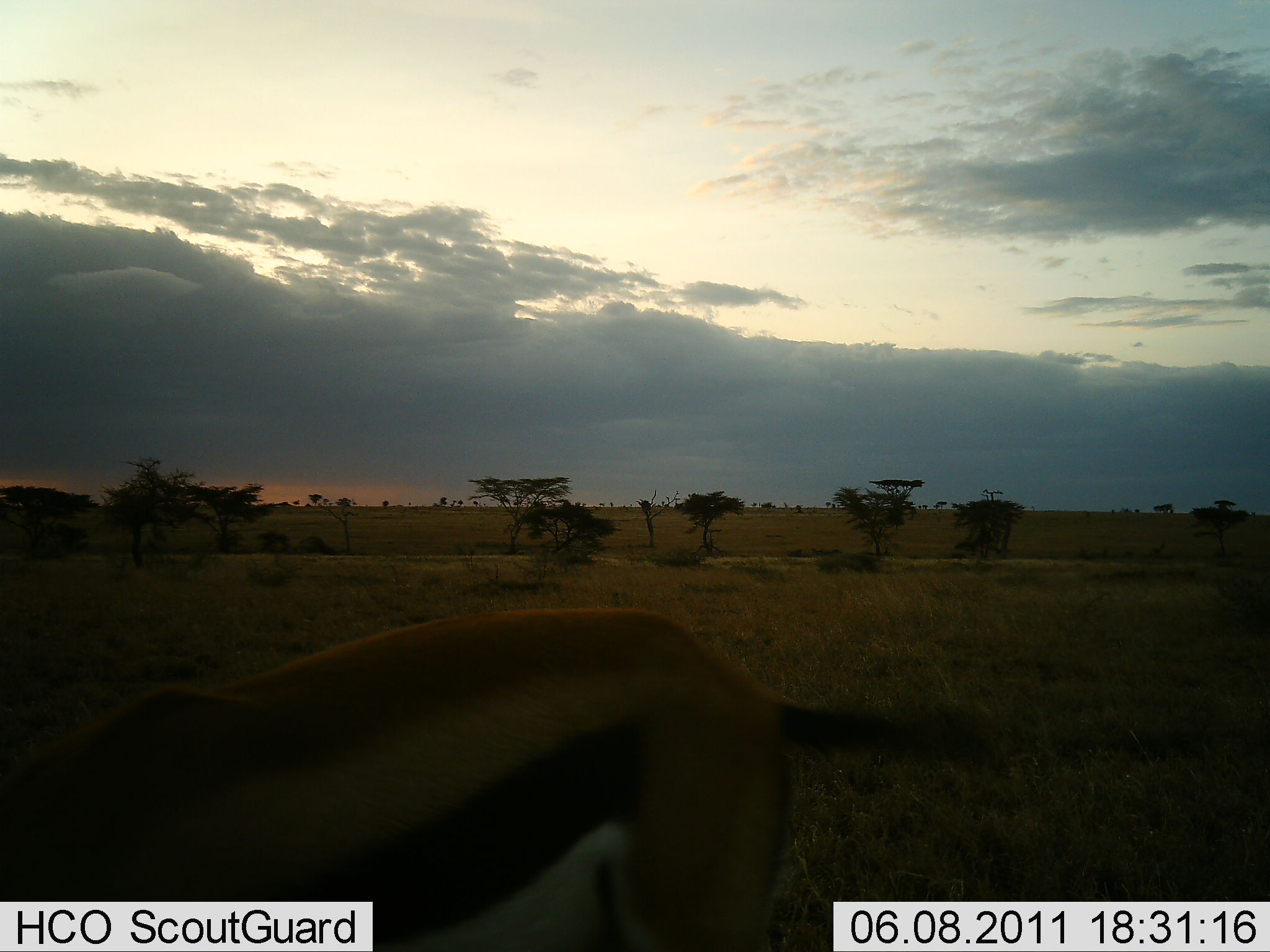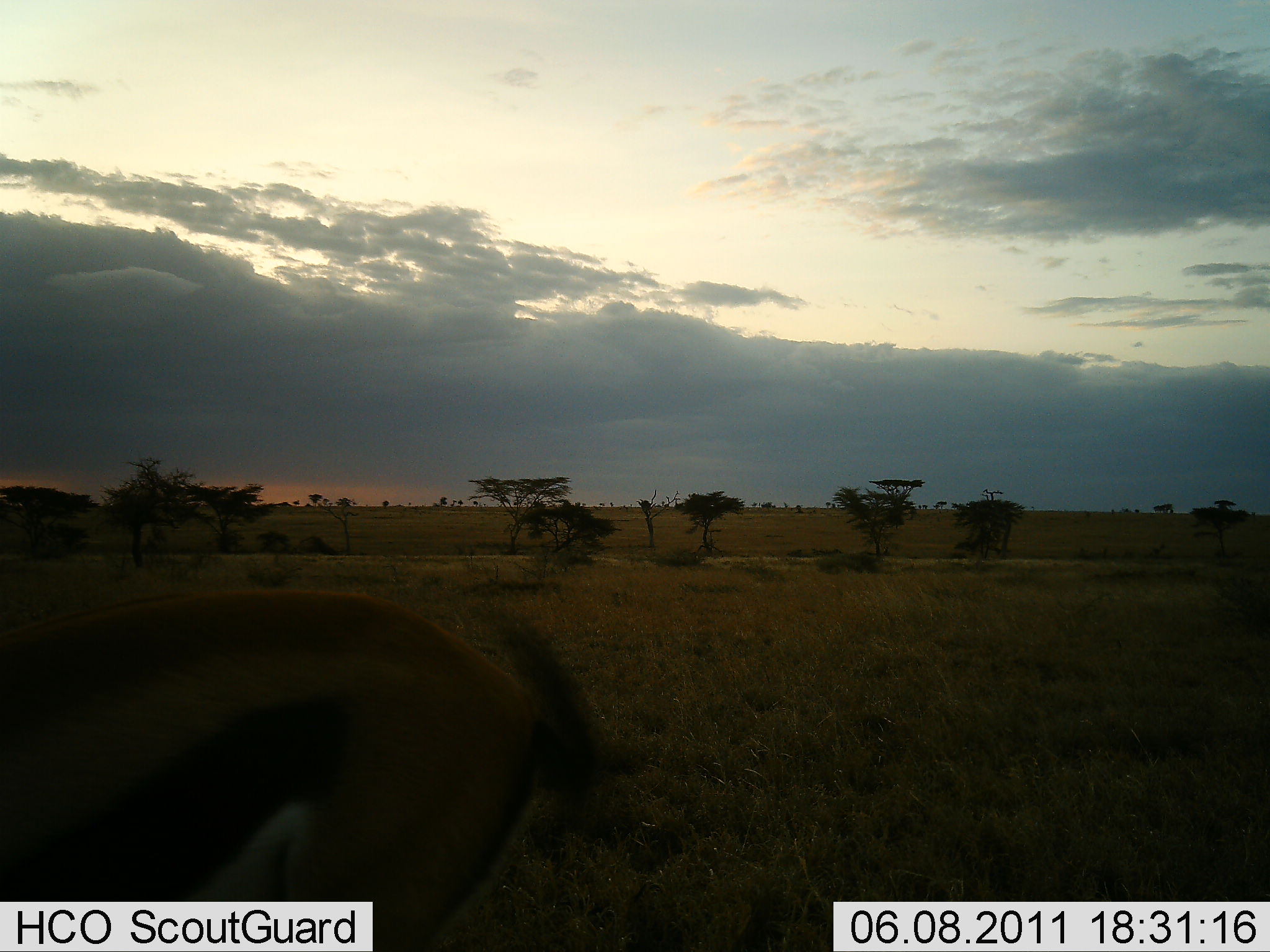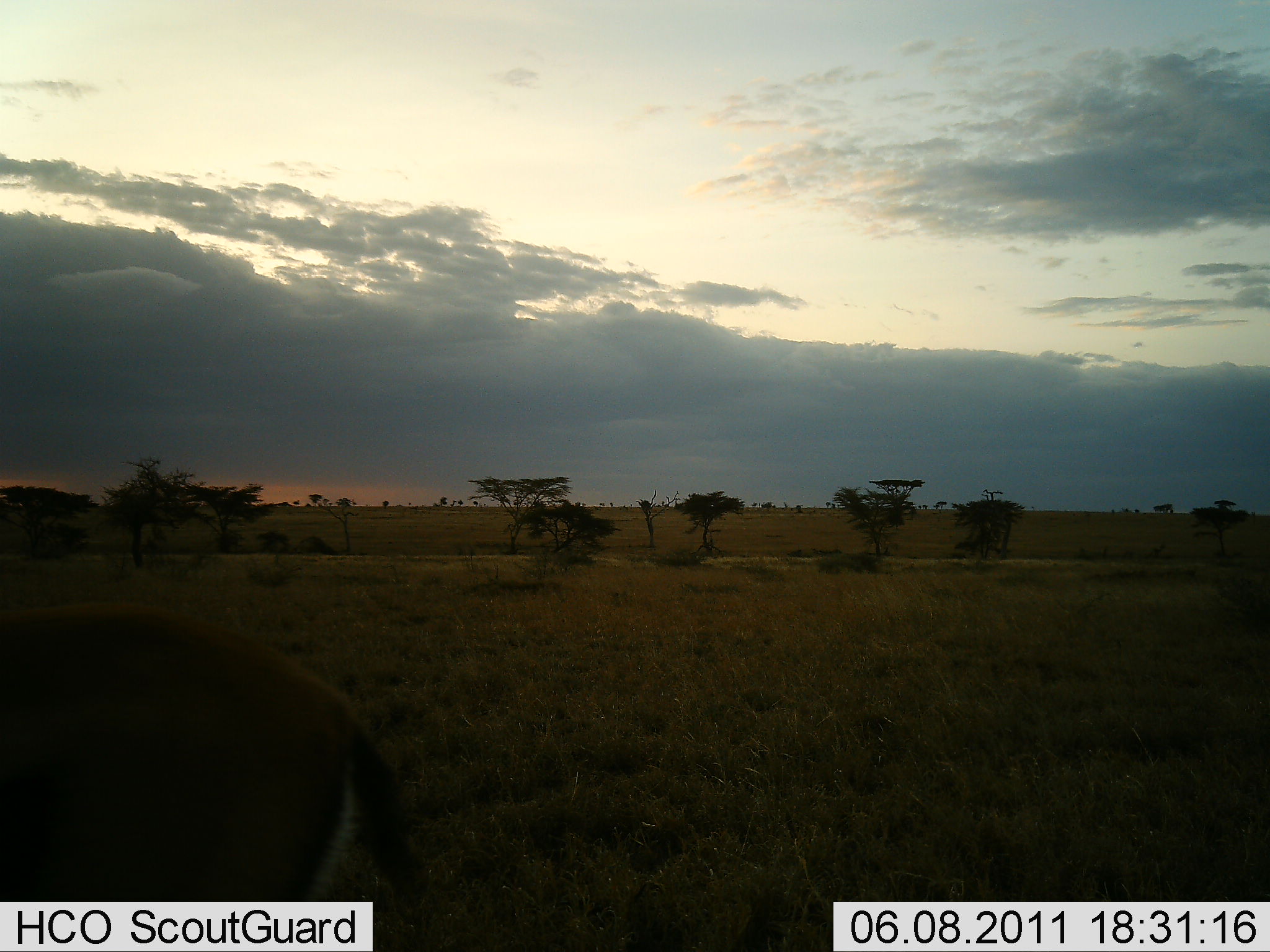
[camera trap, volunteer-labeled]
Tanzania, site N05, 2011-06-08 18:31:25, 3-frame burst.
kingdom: Animalia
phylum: Chordata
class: Mammalia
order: Artiodactyla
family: Bovidae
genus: Eudorcas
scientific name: Eudorcas thomsonii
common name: thomson's gazelle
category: gazellethomsons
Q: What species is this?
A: Gazellethomsons (thomson's gazelle) (Eudorcas thomsonii).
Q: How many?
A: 1.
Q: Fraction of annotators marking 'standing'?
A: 7%.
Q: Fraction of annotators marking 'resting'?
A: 0%.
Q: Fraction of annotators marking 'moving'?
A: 71%.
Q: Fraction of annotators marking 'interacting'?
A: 0%.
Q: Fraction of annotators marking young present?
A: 0%.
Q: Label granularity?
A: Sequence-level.